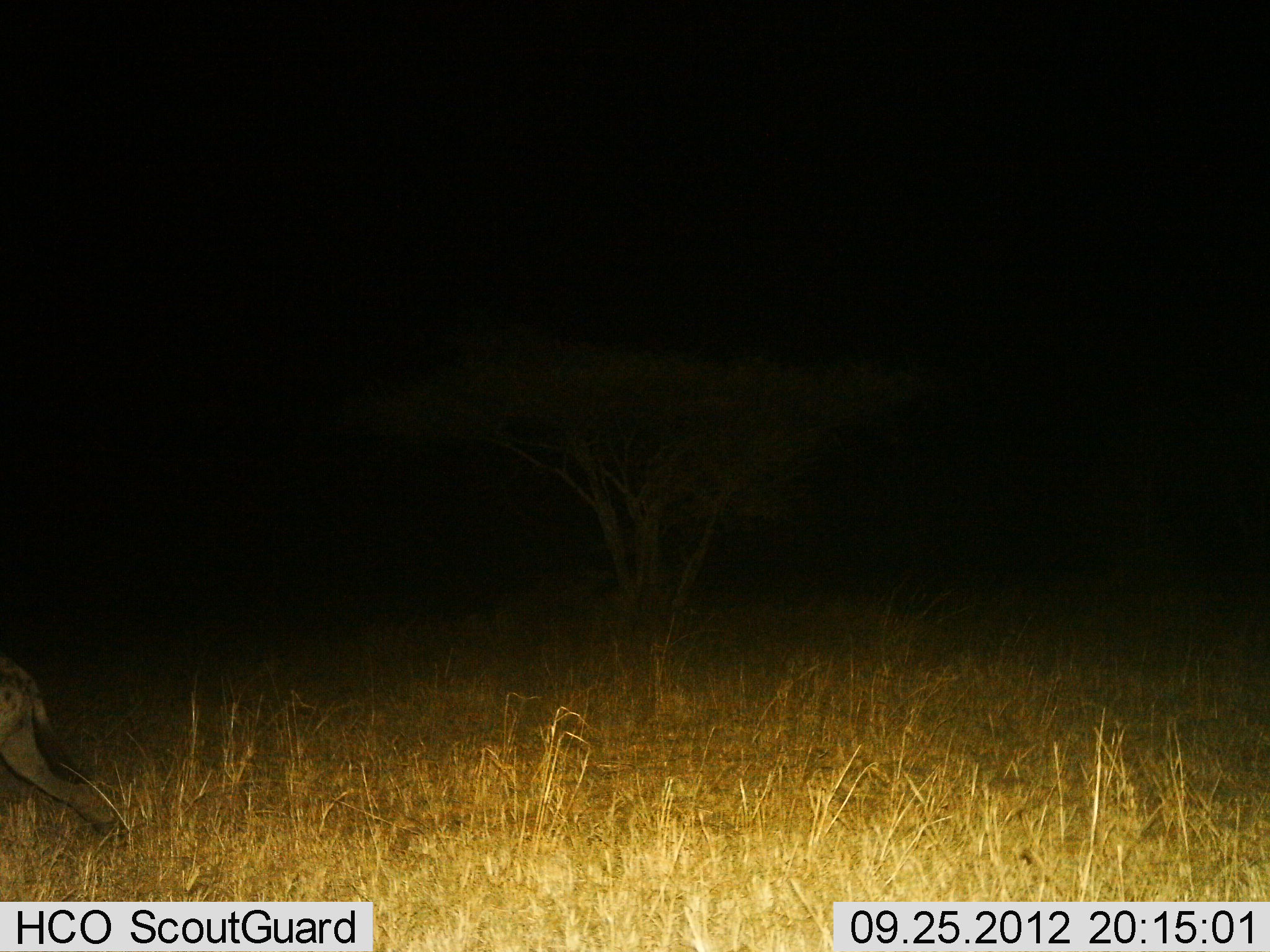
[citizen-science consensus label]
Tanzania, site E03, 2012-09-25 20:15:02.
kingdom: Animalia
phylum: Chordata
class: Mammalia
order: Carnivora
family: Hyaenidae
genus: Crocuta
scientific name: Crocuta crocuta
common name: spotted hyena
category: hyenaspotted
Hyenaspotted (spotted hyena) (Crocuta crocuta), count 1. Behavior (volunteer vote fractions): standing 0%, resting 0%, moving 100%, interacting 0%. Young present (vote fraction): 0%. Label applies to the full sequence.